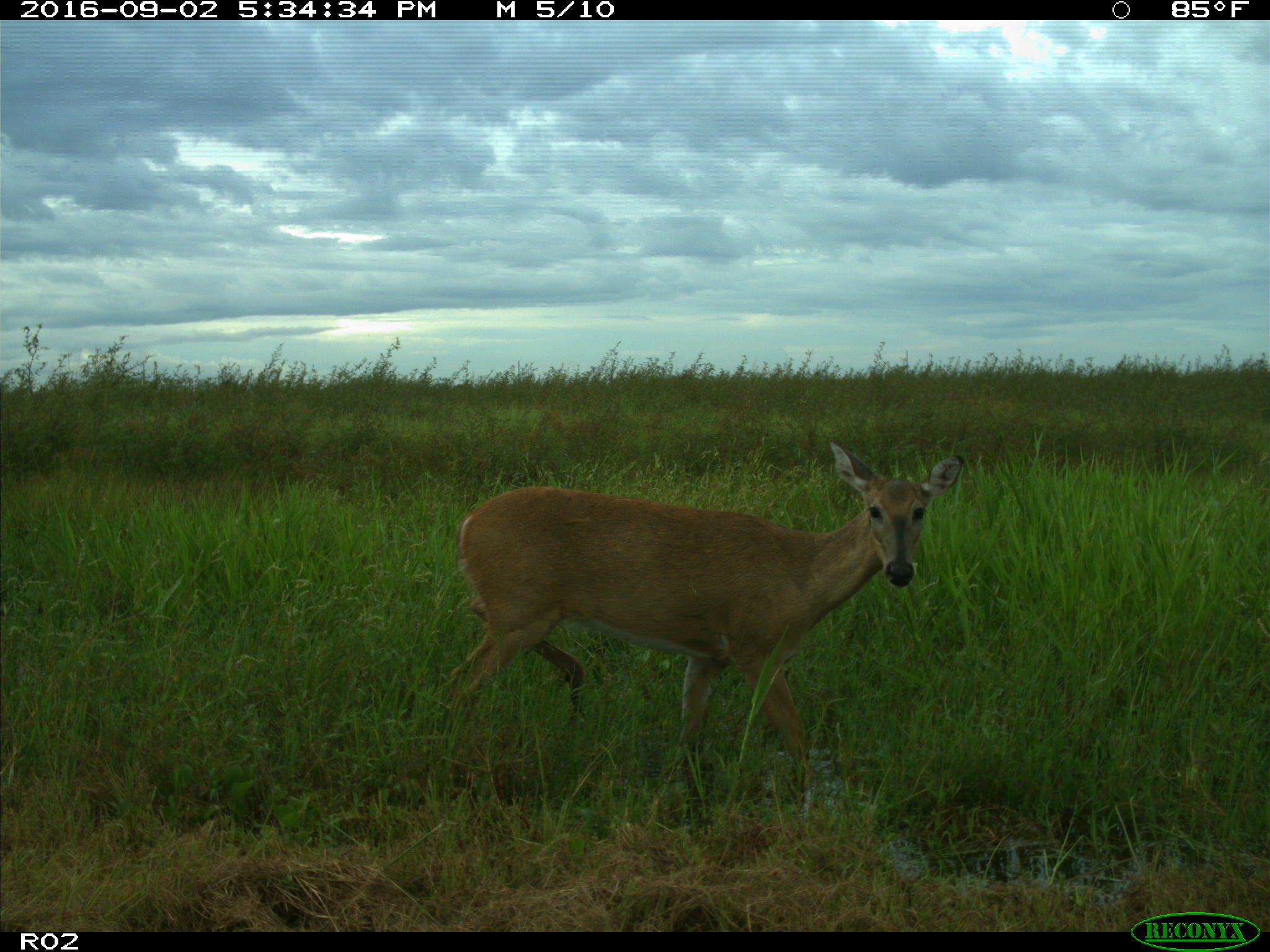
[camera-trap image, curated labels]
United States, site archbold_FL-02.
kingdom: Animalia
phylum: Chordata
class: Mammalia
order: Artiodactyla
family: Cervidae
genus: Odocoileus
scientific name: Odocoileus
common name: deer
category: unidentified deer